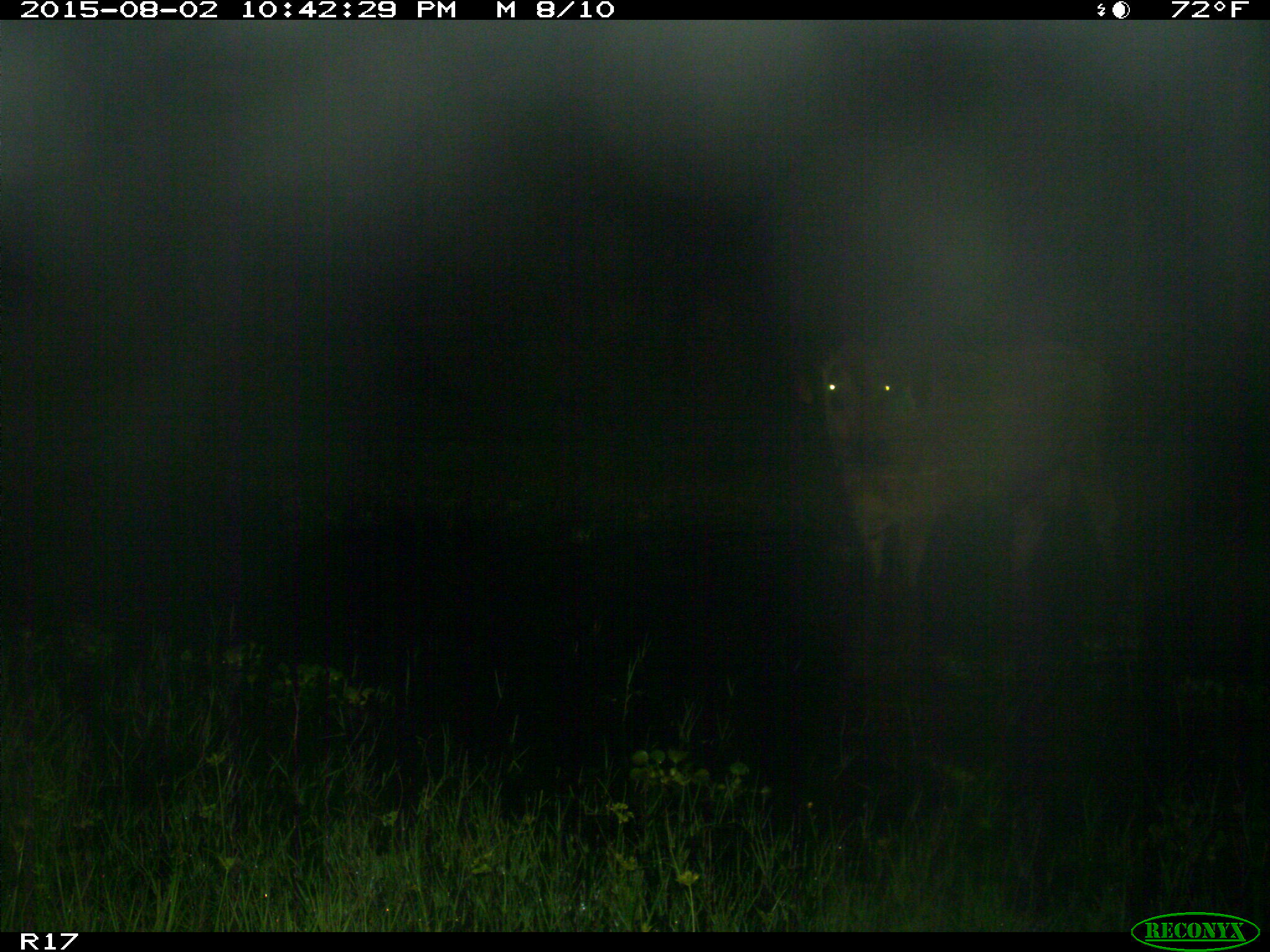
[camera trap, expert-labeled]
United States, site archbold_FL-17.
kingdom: Animalia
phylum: Chordata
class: Mammalia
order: Artiodactyla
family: Bovidae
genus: Bos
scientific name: Bos taurus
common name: domestic cow